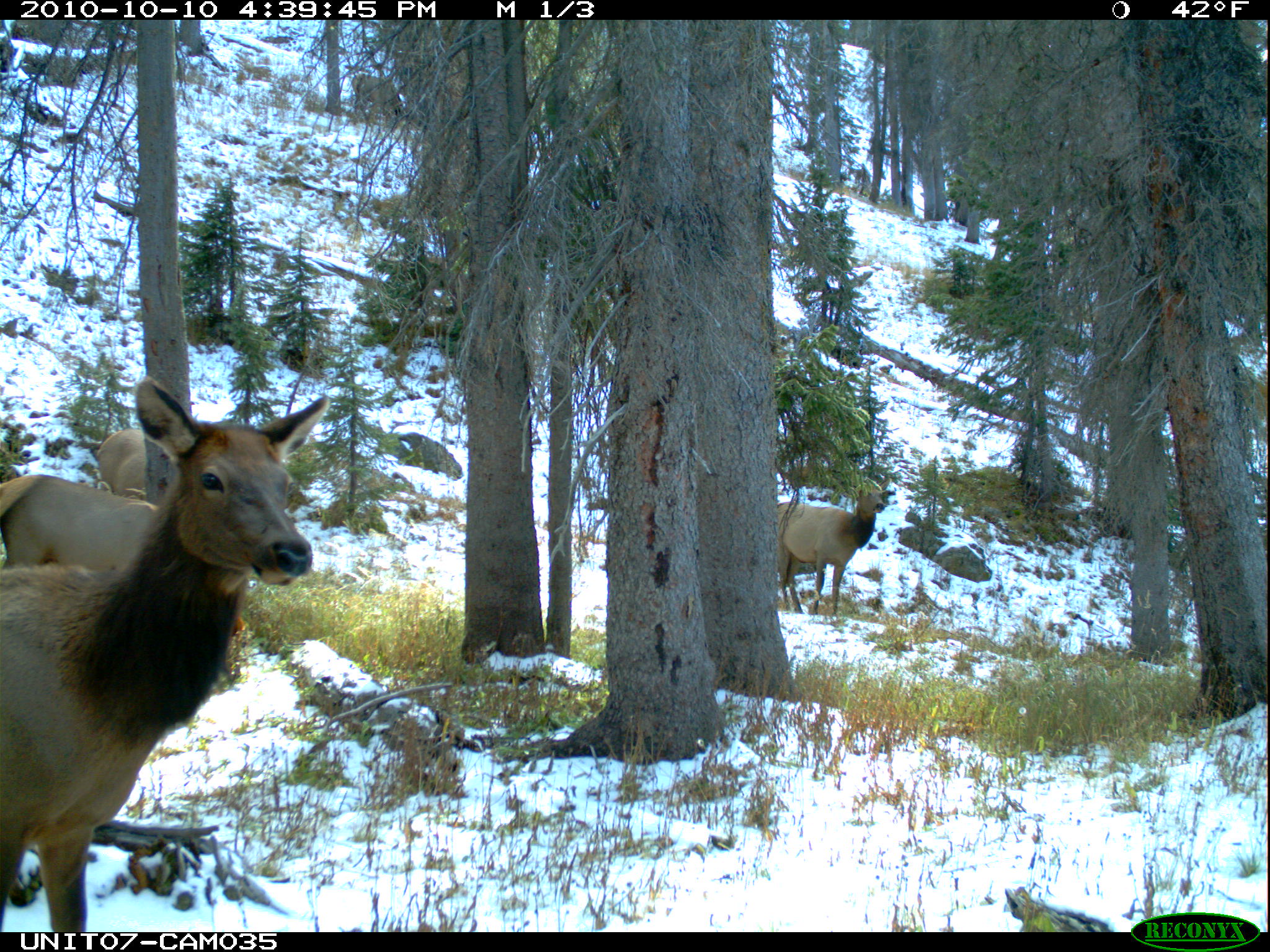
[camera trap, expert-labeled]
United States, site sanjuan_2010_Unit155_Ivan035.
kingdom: Animalia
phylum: Chordata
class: Mammalia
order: Artiodactyla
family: Cervidae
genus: Cervus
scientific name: Cervus elaphus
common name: red deer